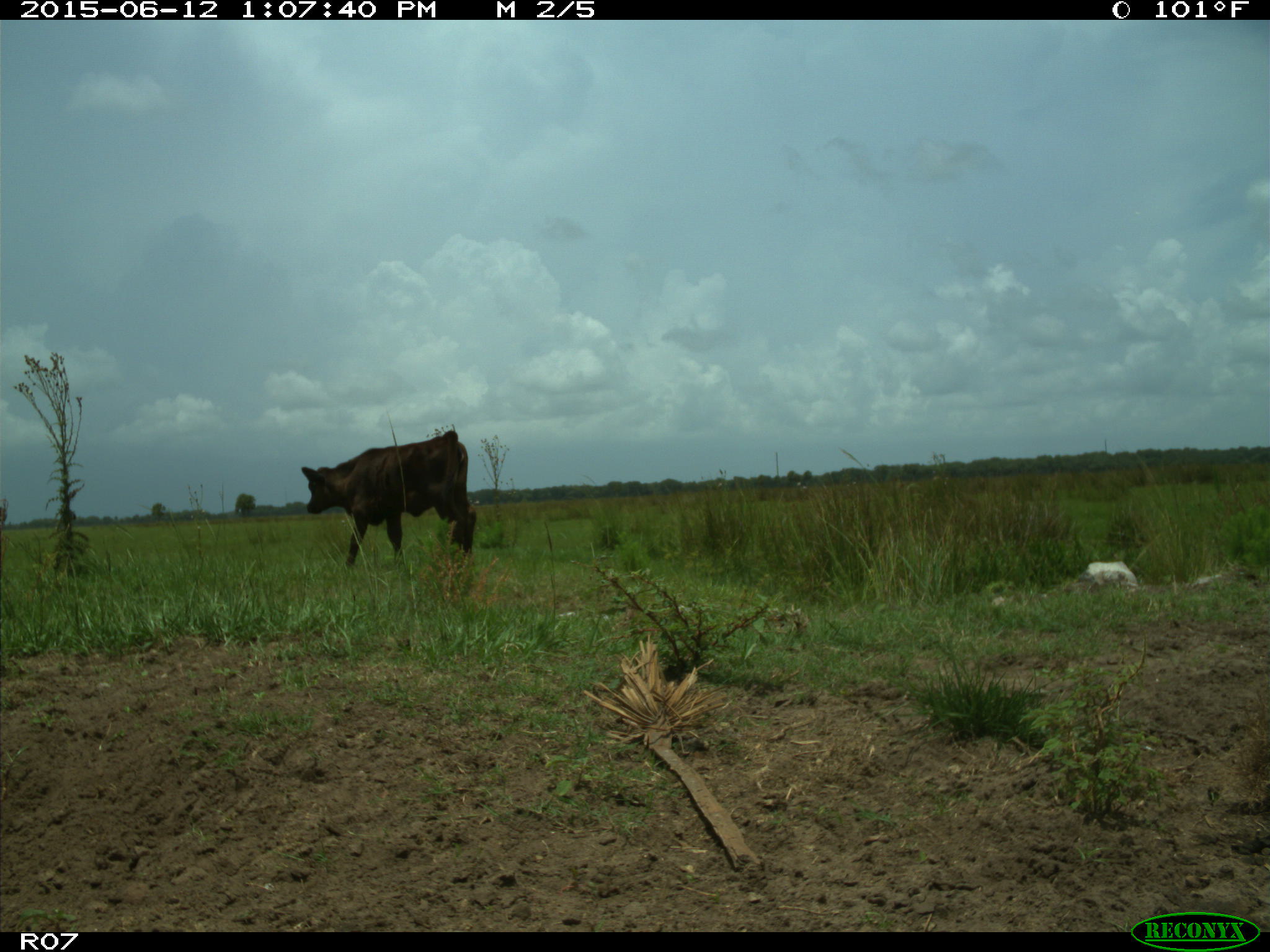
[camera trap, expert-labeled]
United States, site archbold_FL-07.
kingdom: Animalia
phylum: Chordata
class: Mammalia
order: Artiodactyla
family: Bovidae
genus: Bos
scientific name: Bos taurus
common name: domestic cow